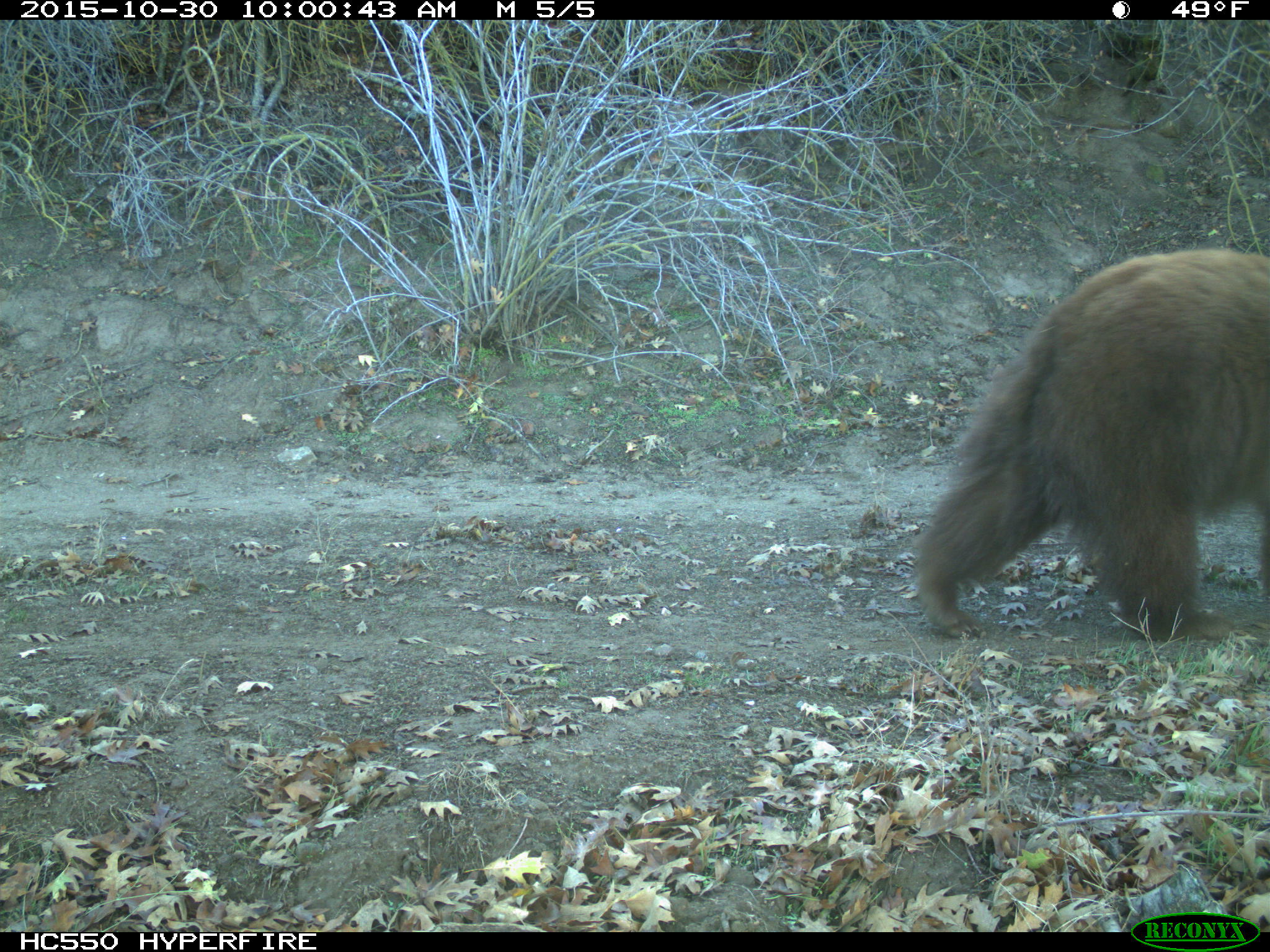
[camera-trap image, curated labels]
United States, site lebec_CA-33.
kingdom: Animalia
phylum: Chordata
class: Mammalia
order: Carnivora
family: Ursidae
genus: Ursus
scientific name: Ursus americanus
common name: american black bear